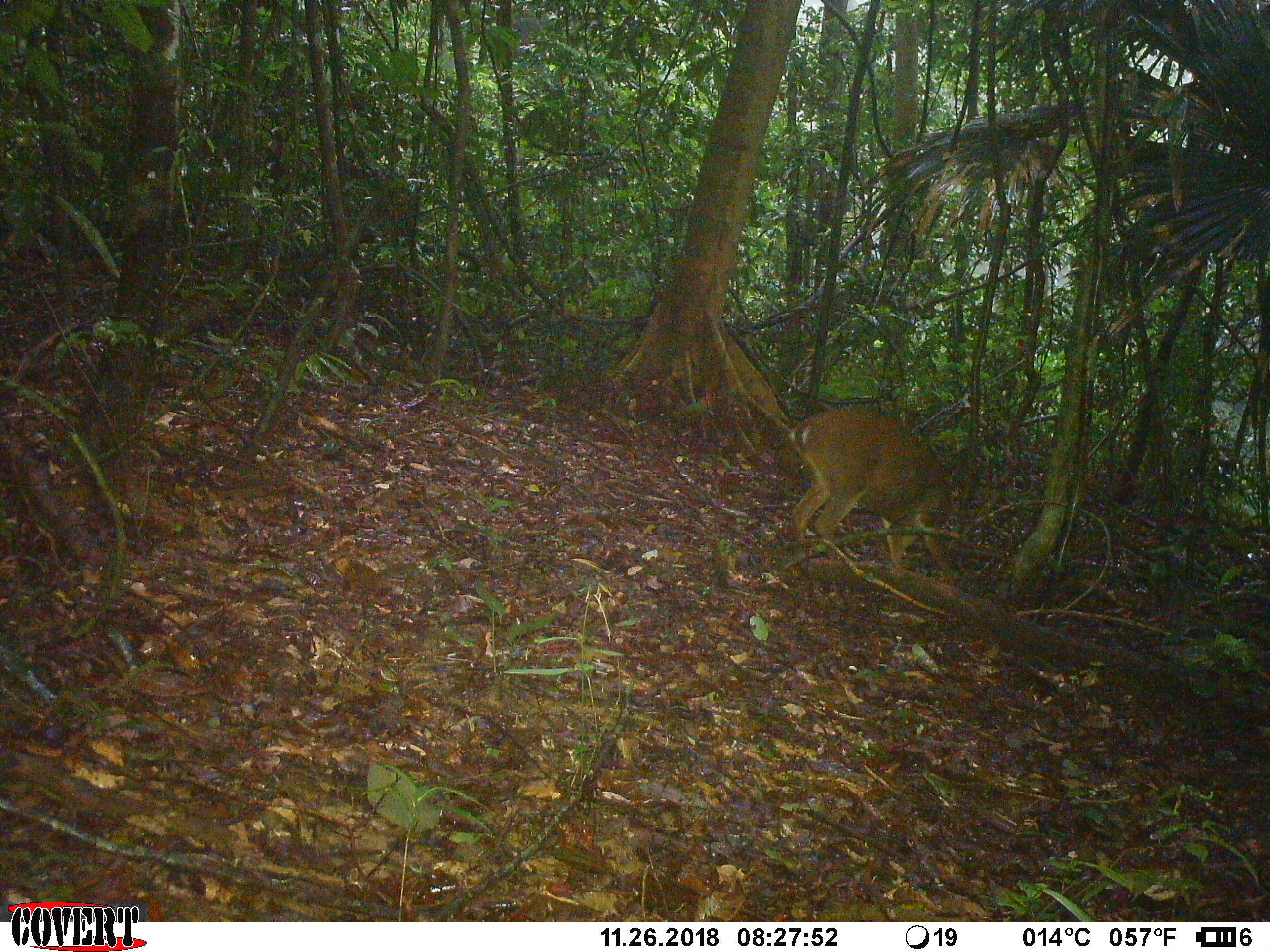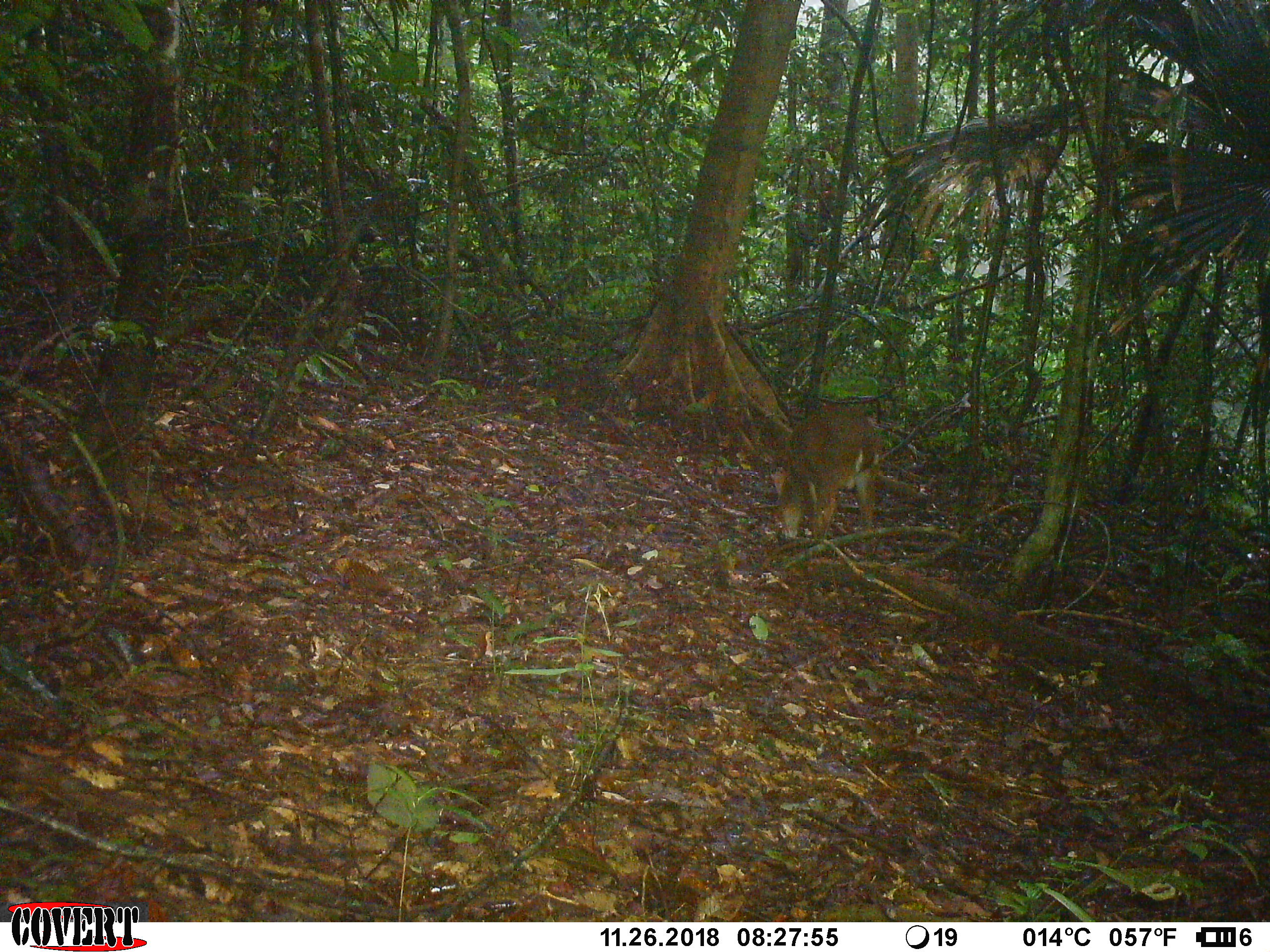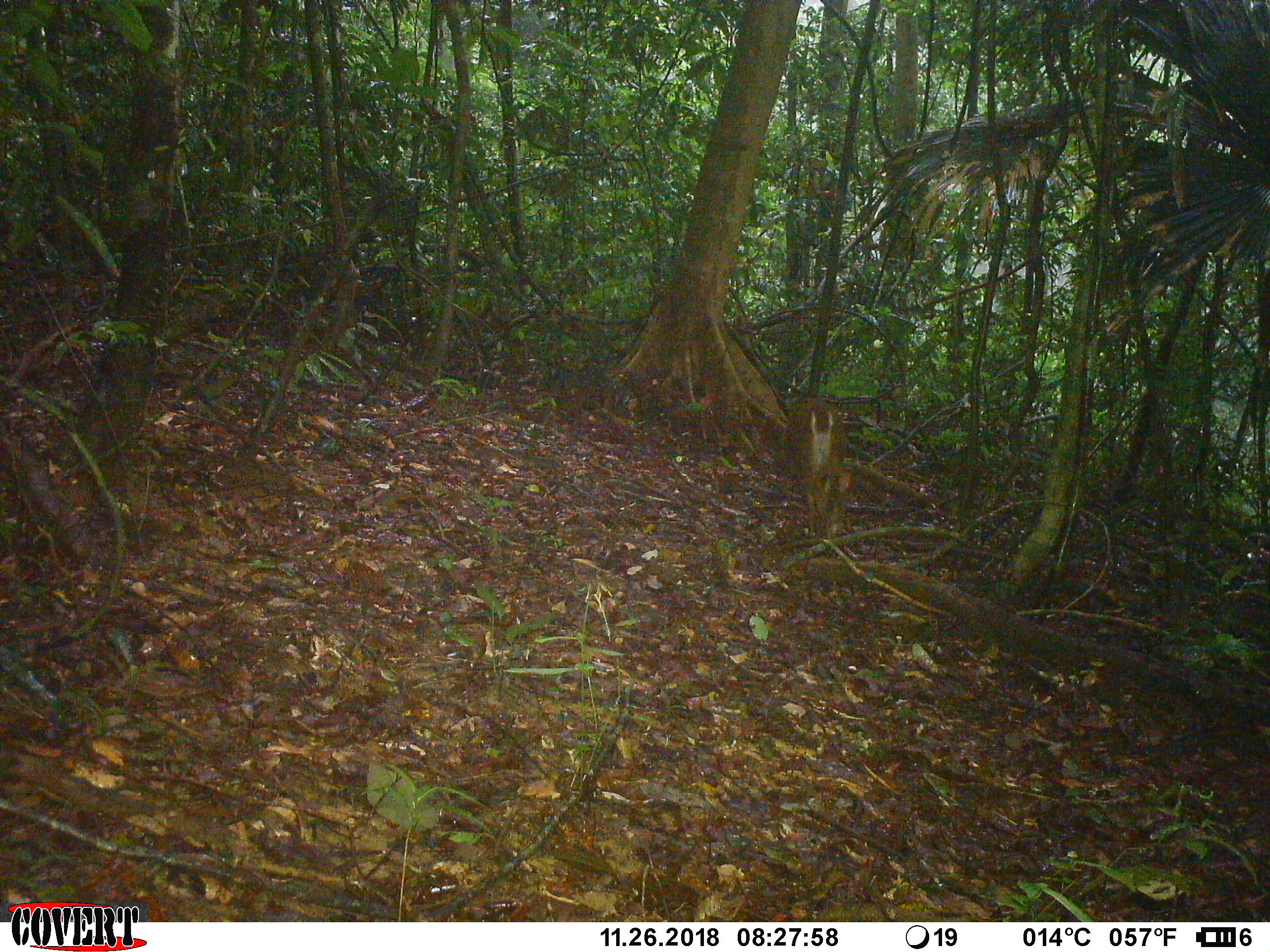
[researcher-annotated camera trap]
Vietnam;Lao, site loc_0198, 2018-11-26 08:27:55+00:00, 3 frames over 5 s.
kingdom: Animalia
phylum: Chordata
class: Mammalia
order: Artiodactyla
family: Cervidae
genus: Muntiacus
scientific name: Muntiacus vuquangensis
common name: large-antlered muntjac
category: large antlered muntjac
Large antlered muntjac (large-antlered muntjac) (Muntiacus vuquangensis). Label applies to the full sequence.